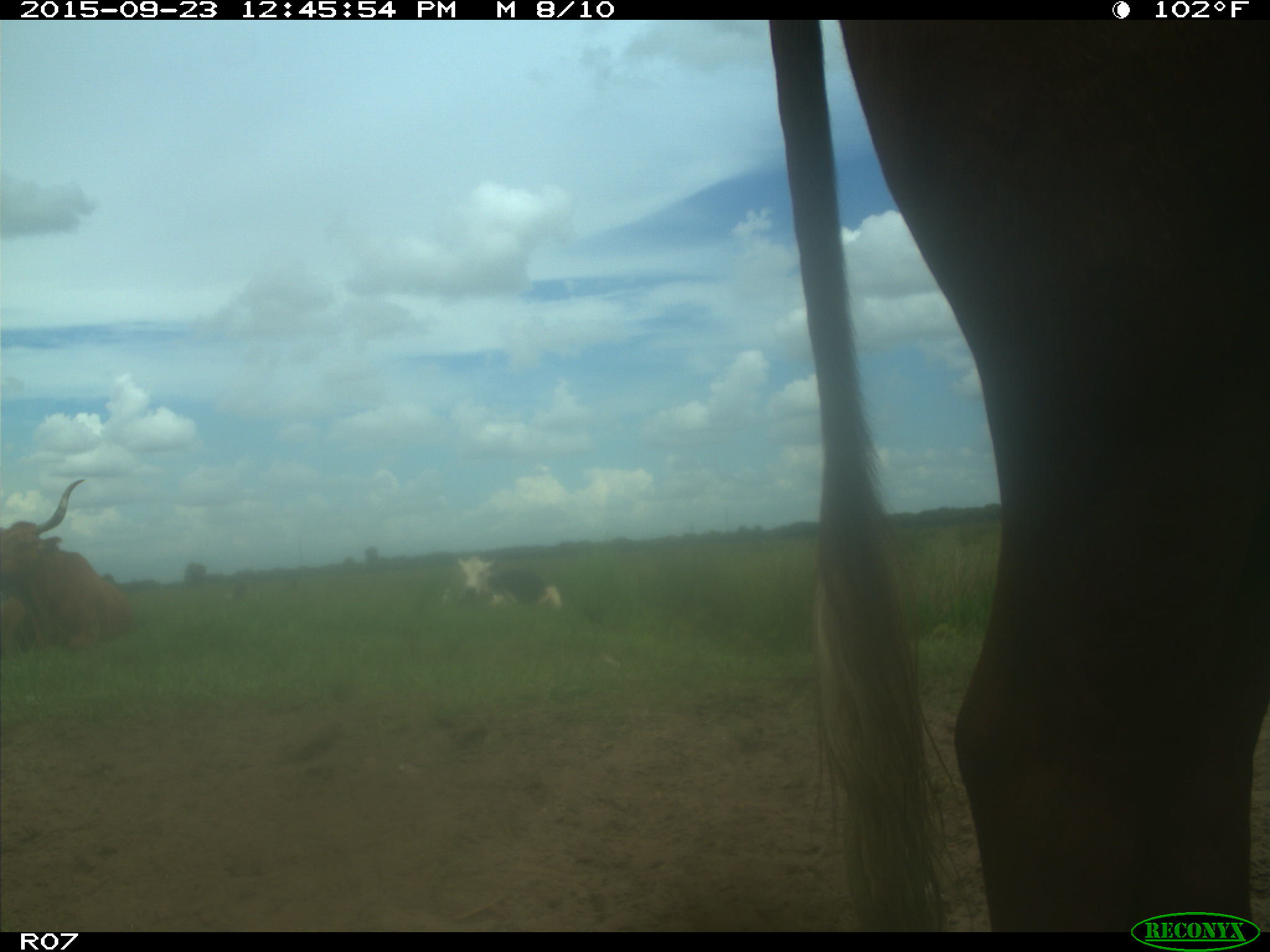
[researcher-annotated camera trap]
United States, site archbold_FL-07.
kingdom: Animalia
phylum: Chordata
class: Mammalia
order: Artiodactyla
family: Bovidae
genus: Bos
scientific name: Bos taurus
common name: domestic cow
Bos taurus (domestic cow).